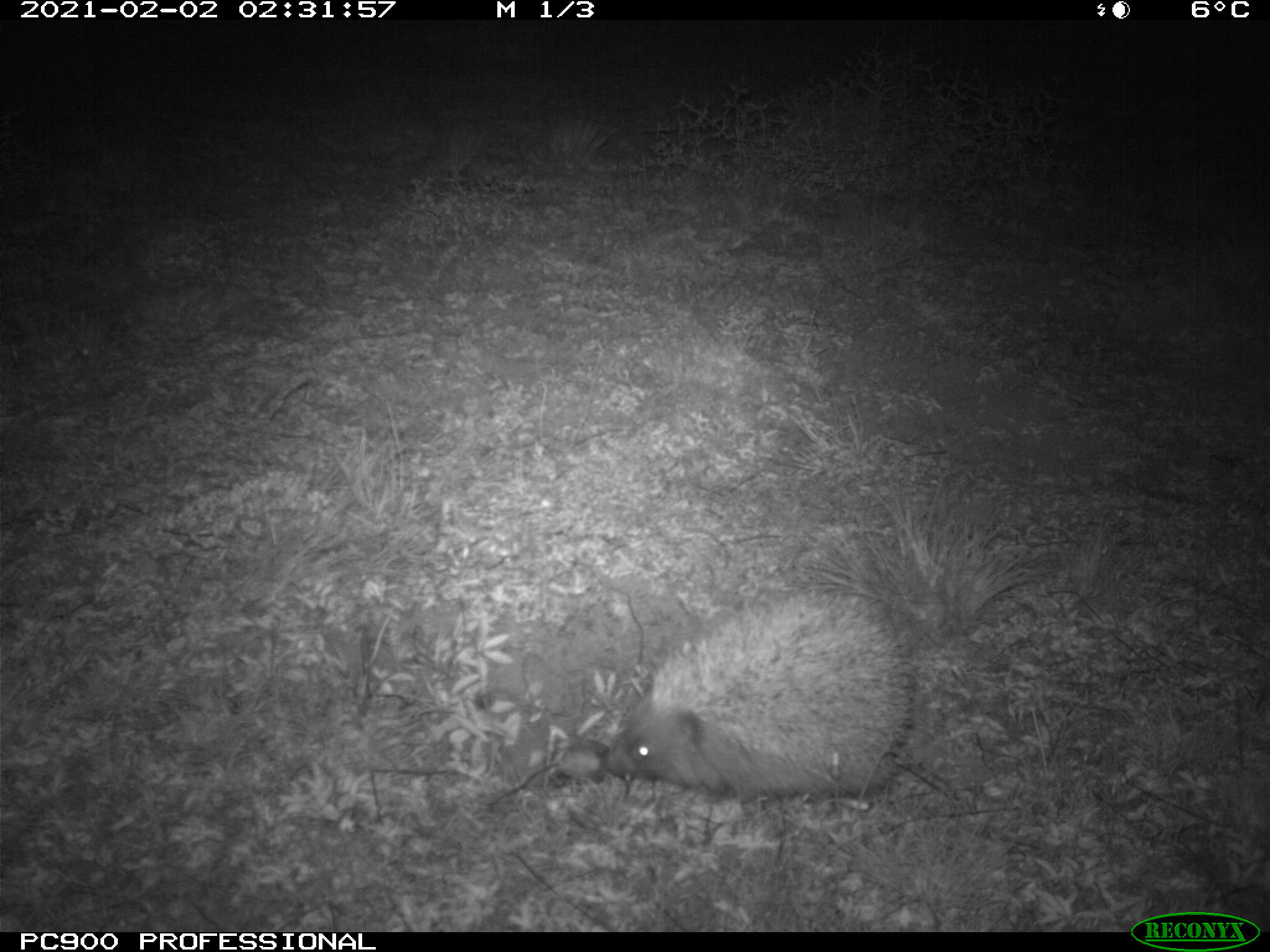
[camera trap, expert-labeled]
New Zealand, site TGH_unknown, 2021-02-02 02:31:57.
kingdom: Animalia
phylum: Chordata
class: Mammalia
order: Eulipotyphla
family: Erinaceidae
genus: Erinaceus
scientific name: Erinaceus europaeus europaeus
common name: european hedgehog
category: hedgehog